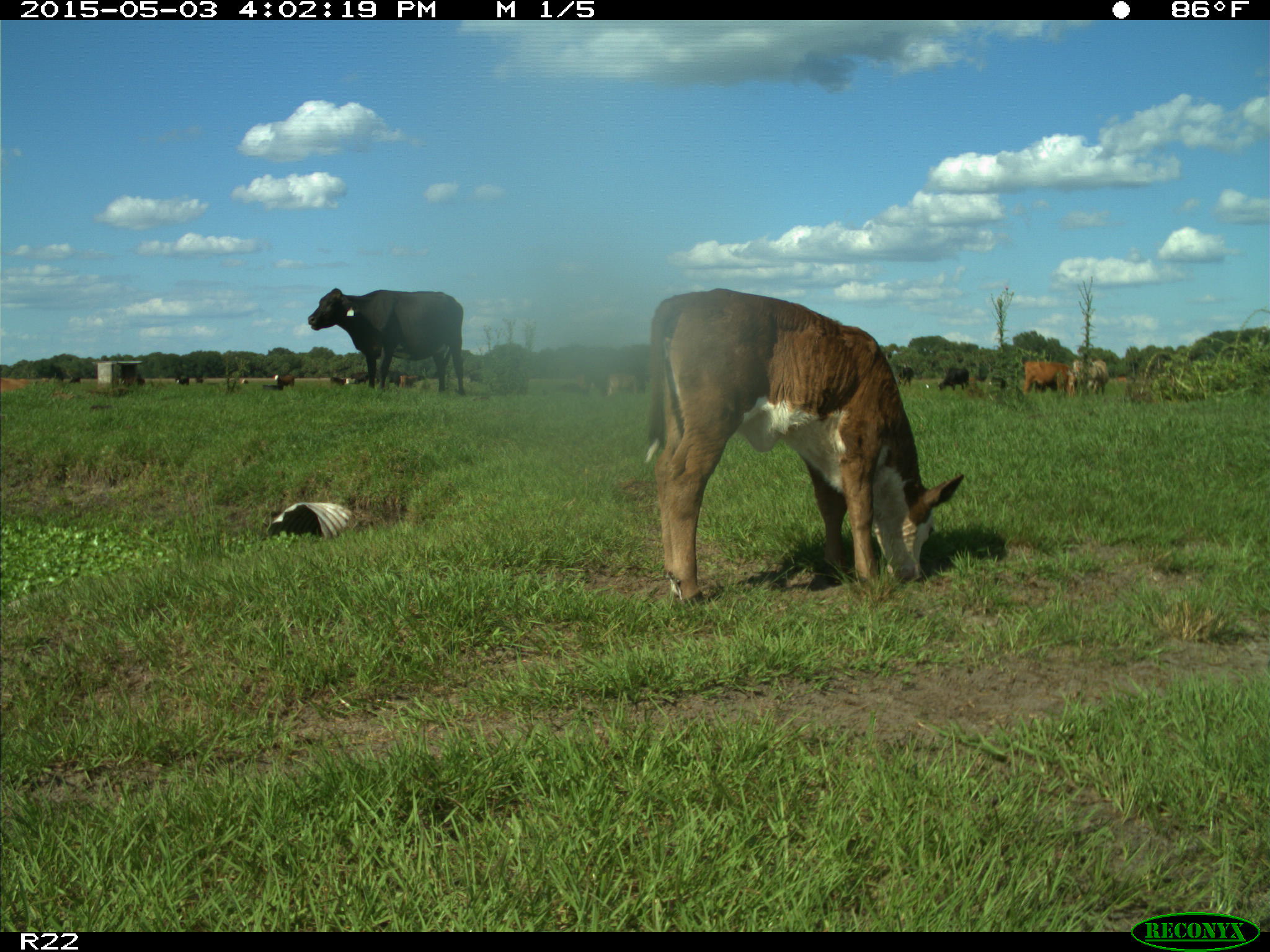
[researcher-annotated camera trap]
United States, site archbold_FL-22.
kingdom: Animalia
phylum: Chordata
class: Mammalia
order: Artiodactyla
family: Bovidae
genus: Bos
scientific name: Bos taurus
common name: domestic cow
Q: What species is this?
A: Bos taurus (domestic cow).